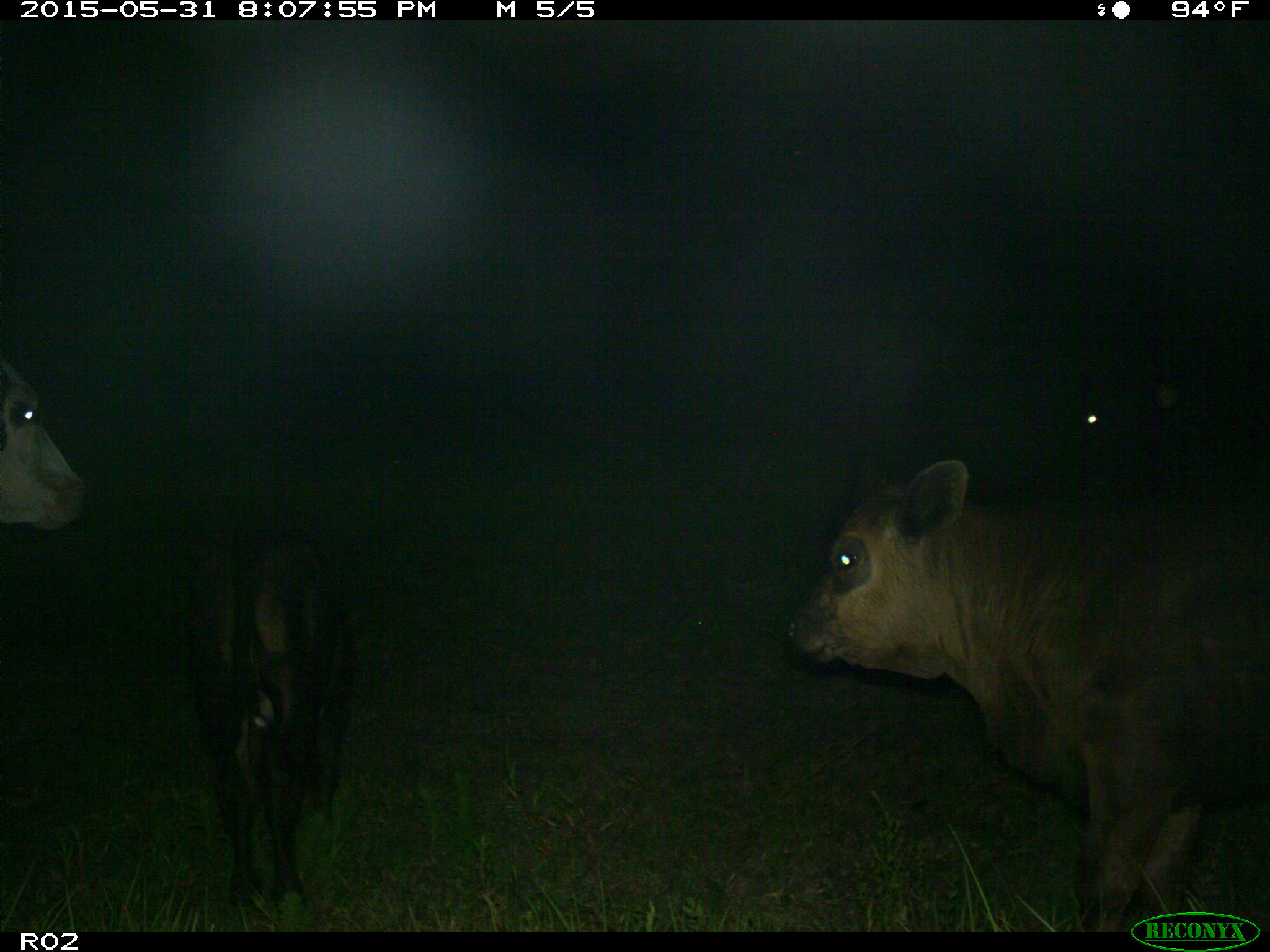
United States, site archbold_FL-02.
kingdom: Animalia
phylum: Chordata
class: Mammalia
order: Artiodactyla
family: Bovidae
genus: Bos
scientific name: Bos taurus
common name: domestic cow